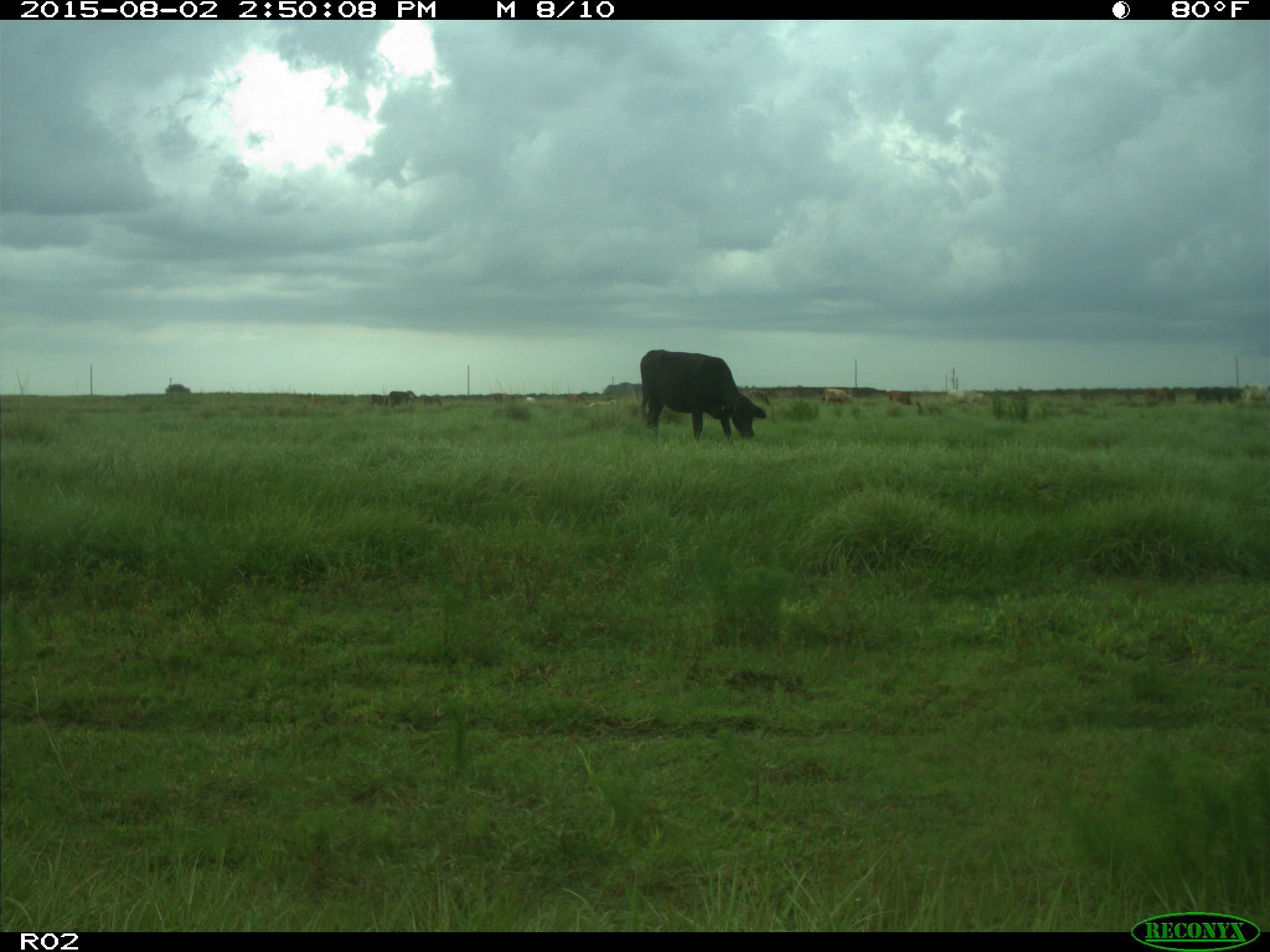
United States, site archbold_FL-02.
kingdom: Animalia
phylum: Chordata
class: Mammalia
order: Artiodactyla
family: Bovidae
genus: Bos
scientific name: Bos taurus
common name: domestic cow